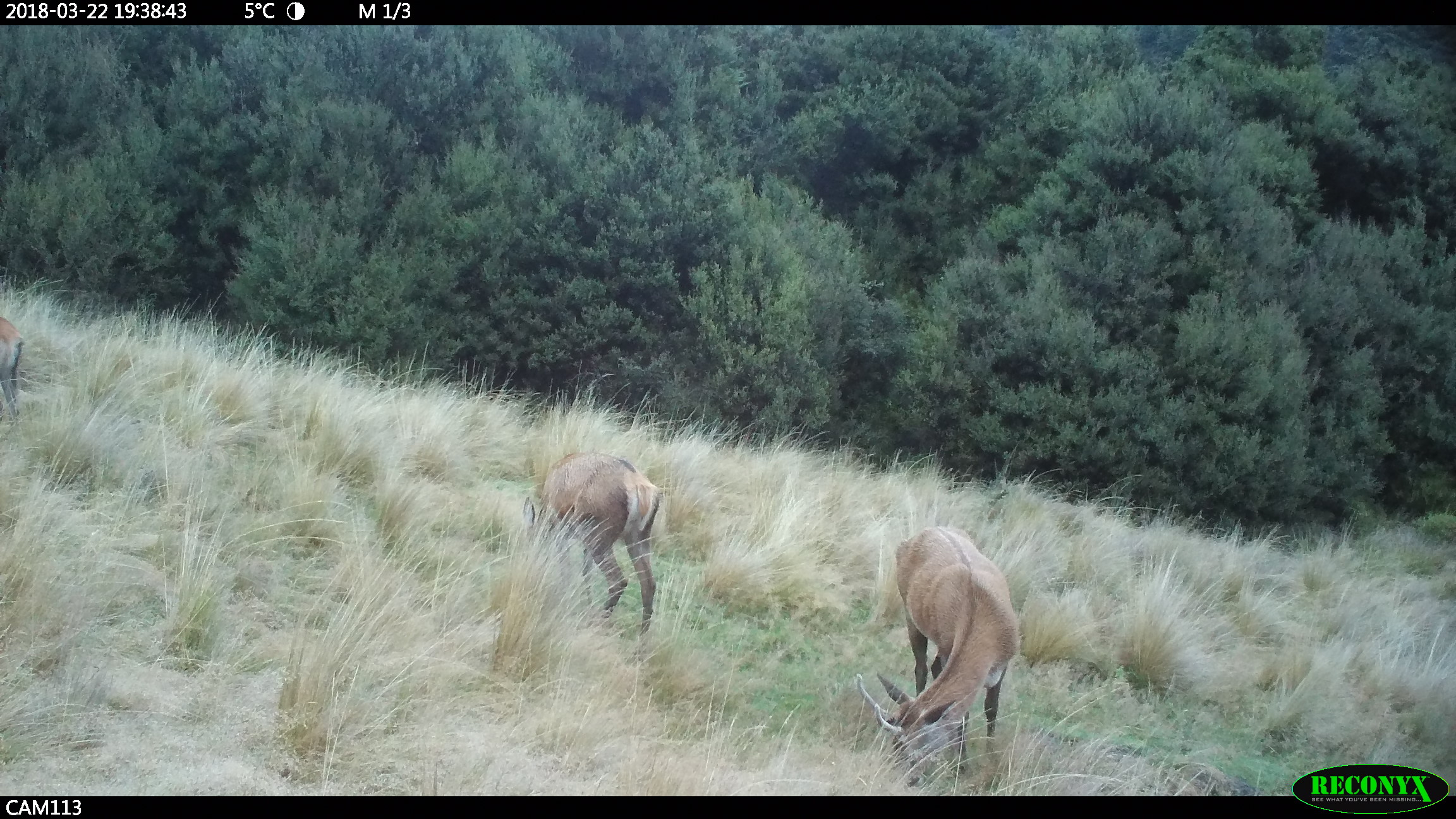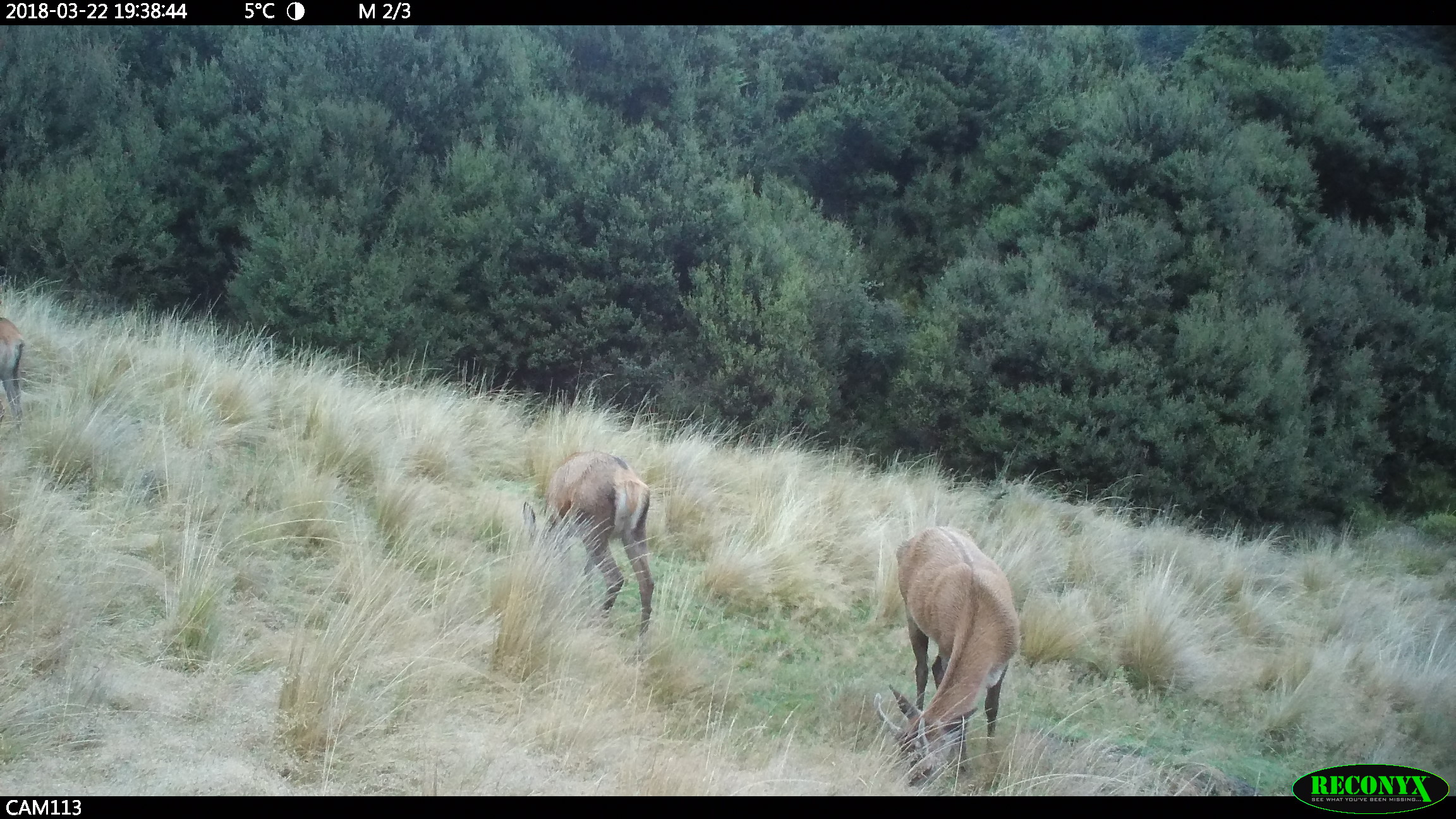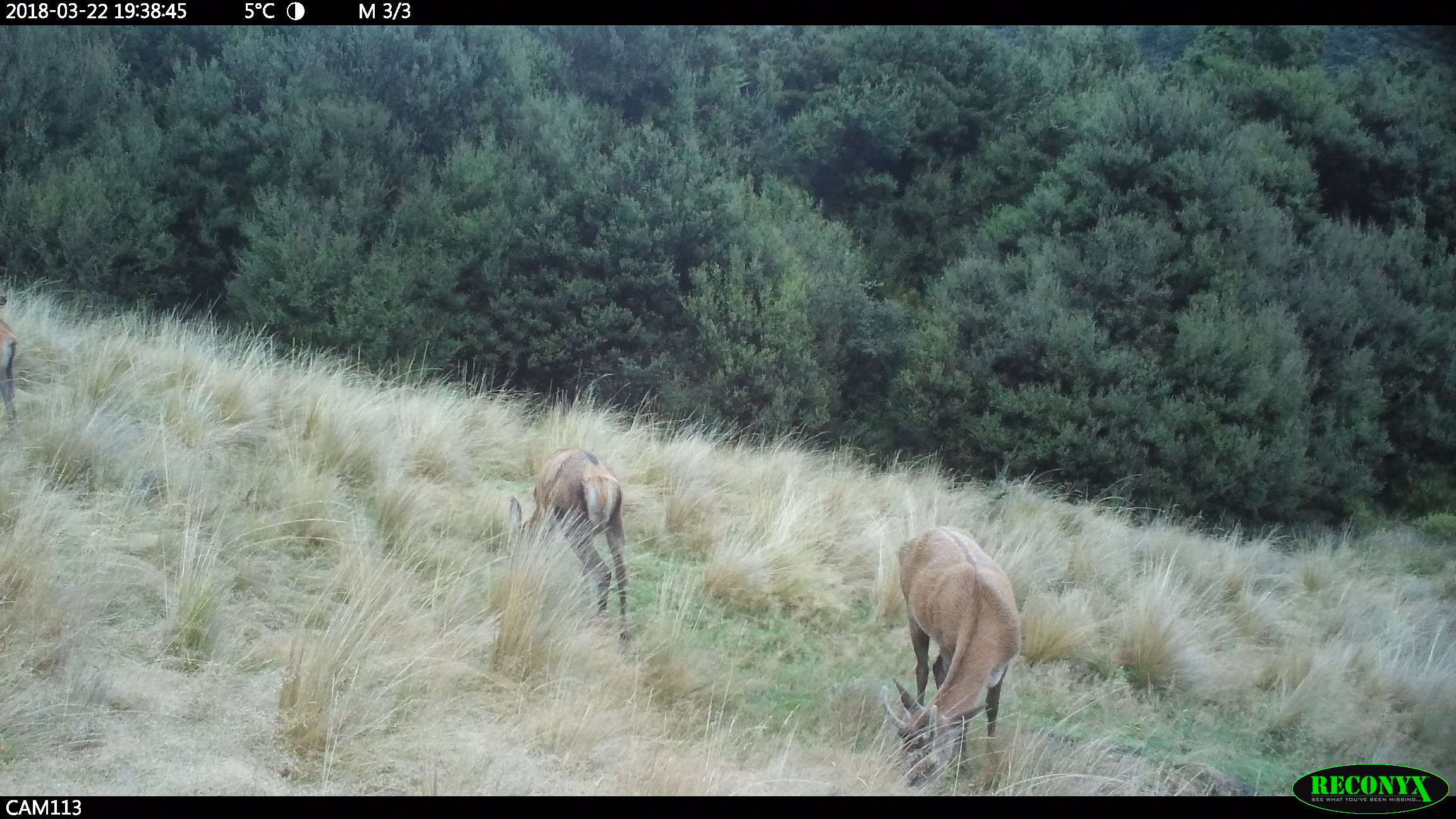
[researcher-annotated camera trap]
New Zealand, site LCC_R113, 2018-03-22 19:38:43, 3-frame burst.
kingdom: Animalia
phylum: Chordata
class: Mammalia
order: Artiodactyla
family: Cervidae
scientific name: Cervidae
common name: deer